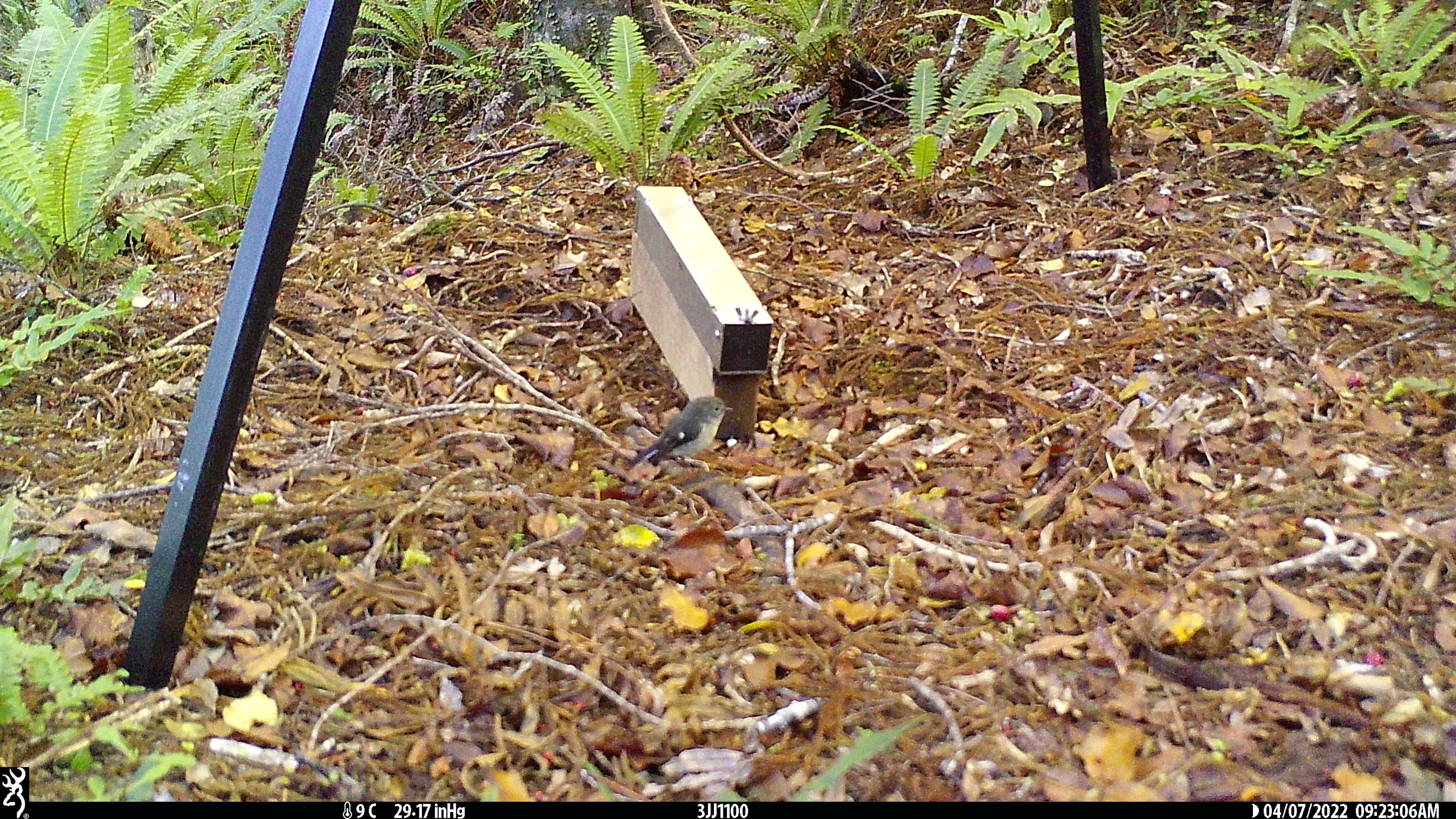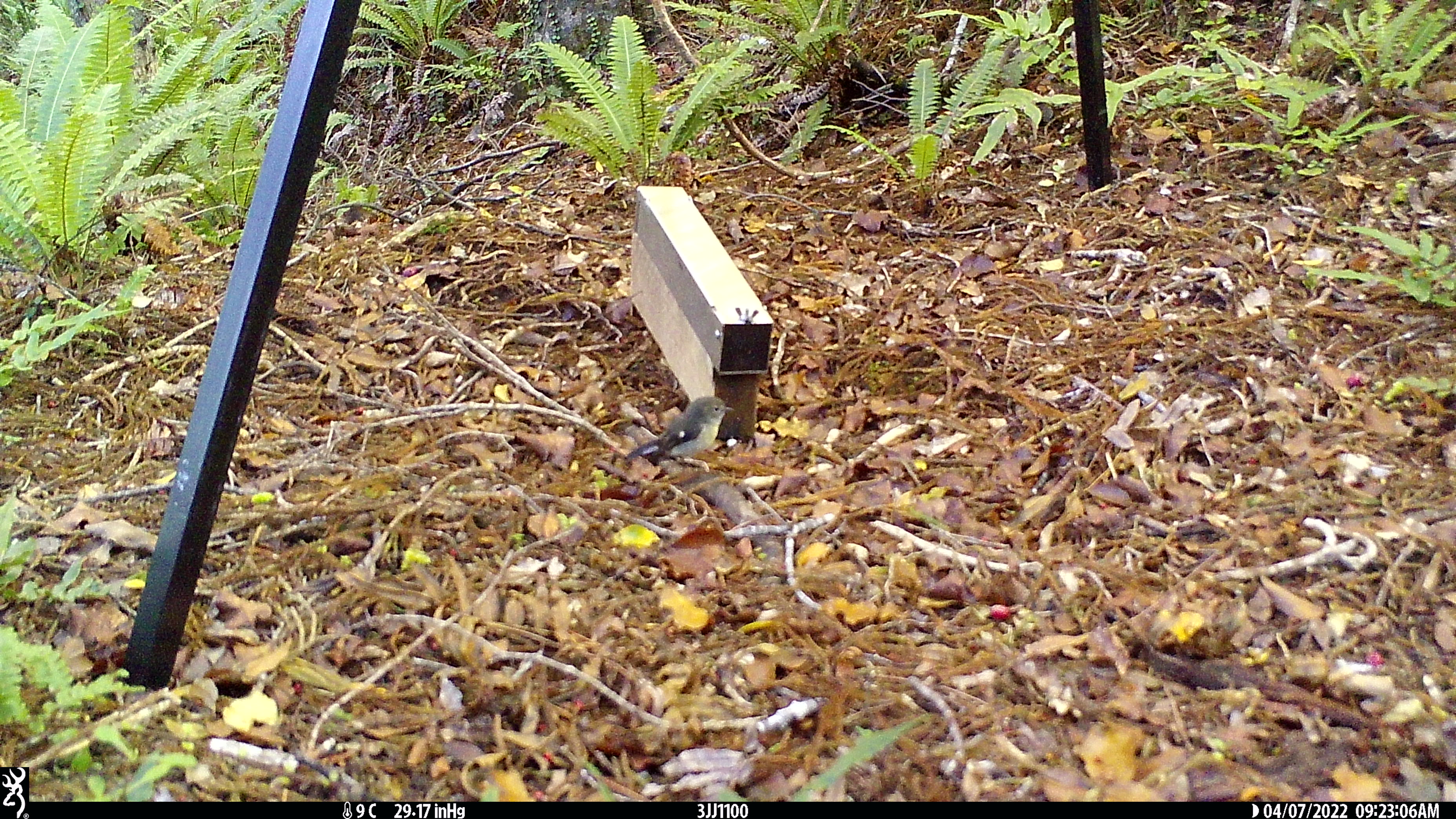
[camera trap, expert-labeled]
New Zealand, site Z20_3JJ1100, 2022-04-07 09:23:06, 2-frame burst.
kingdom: Animalia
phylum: Chordata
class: Aves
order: Passeriformes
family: Petroicidae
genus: Petroica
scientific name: Petroica macrocephala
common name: tomtit